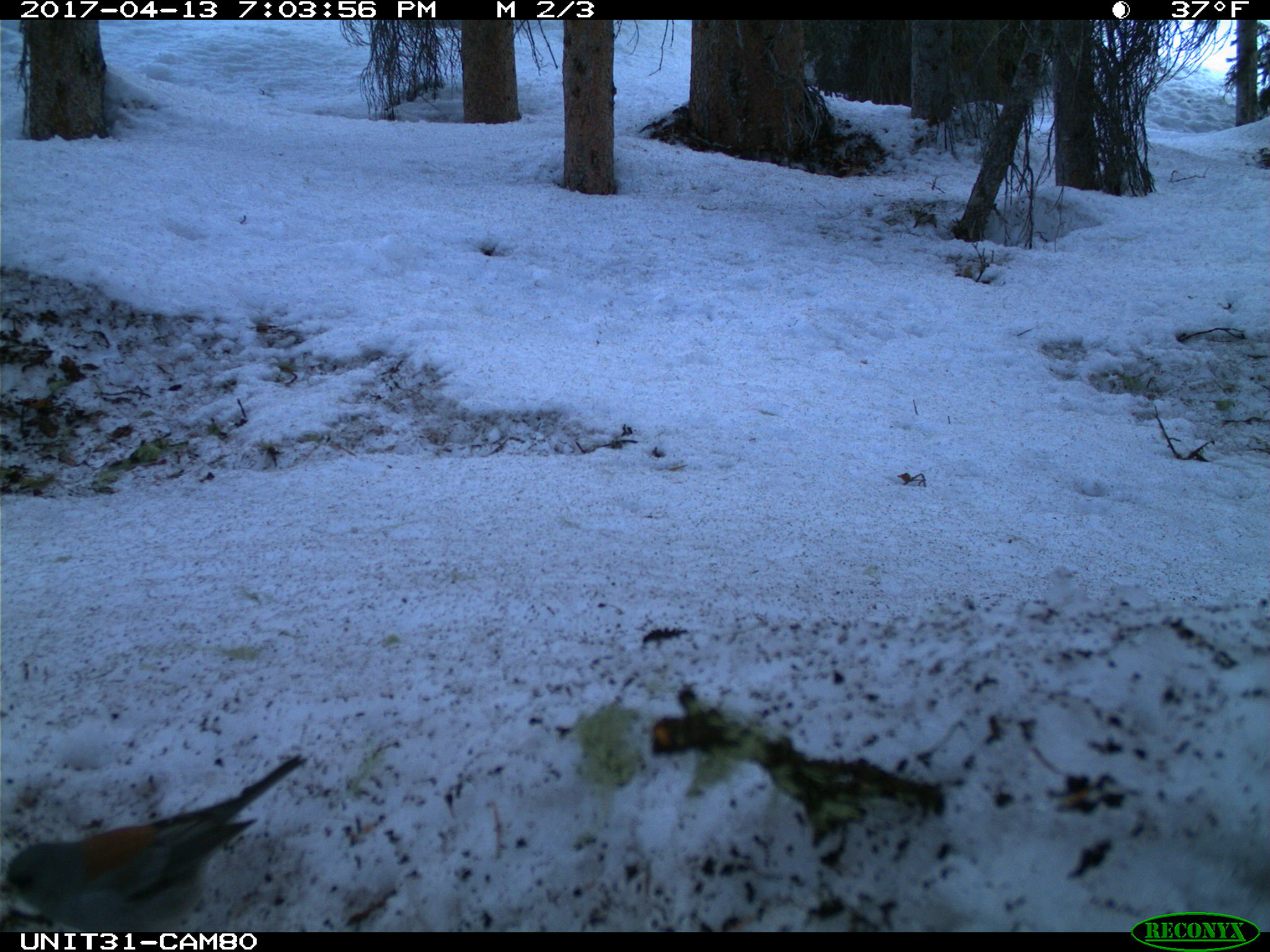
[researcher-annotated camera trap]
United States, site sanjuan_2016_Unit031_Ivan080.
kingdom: Animalia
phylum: Chordata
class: Aves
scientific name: Aves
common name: birds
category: unidentified bird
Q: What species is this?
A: Unidentified bird (birds) (Aves).